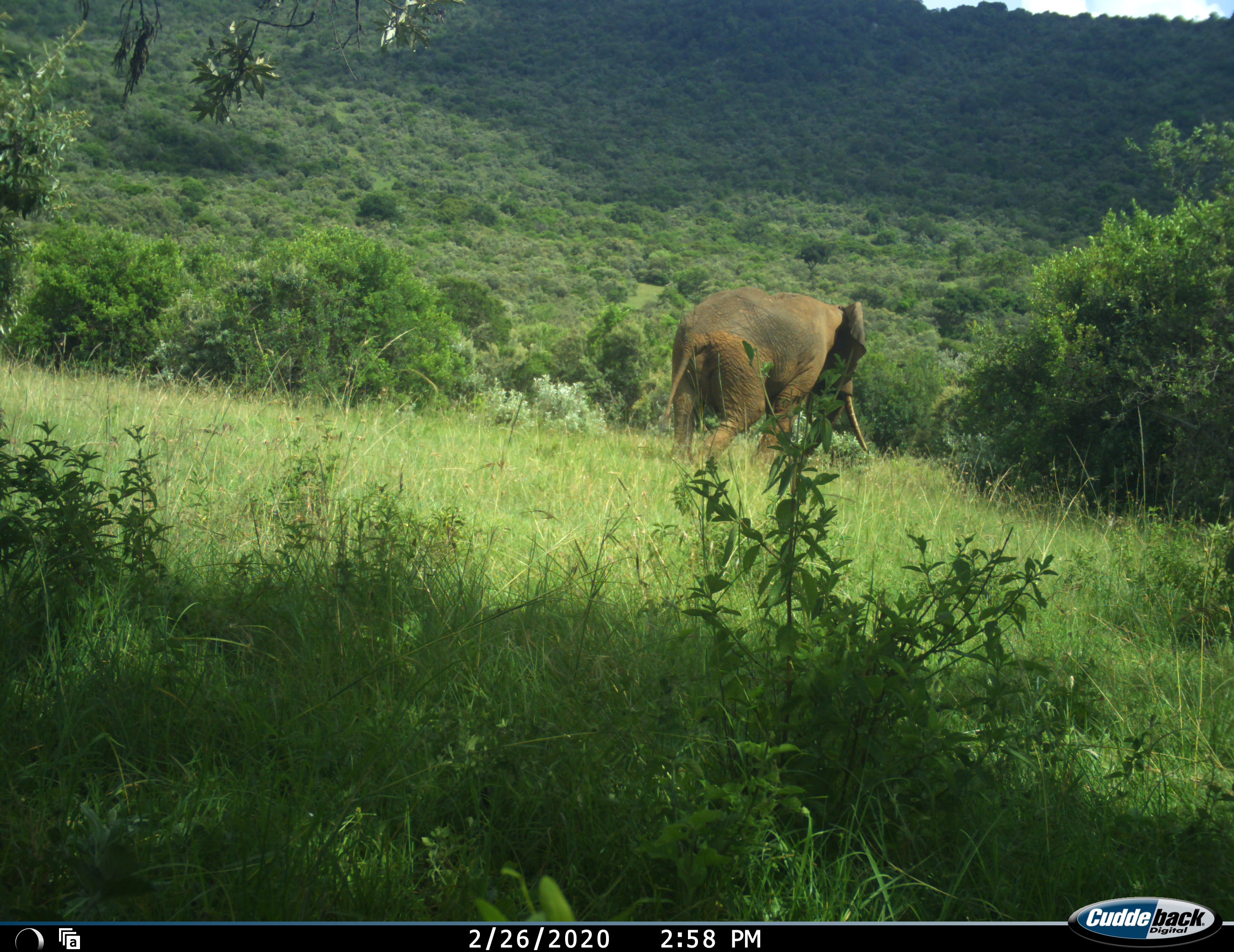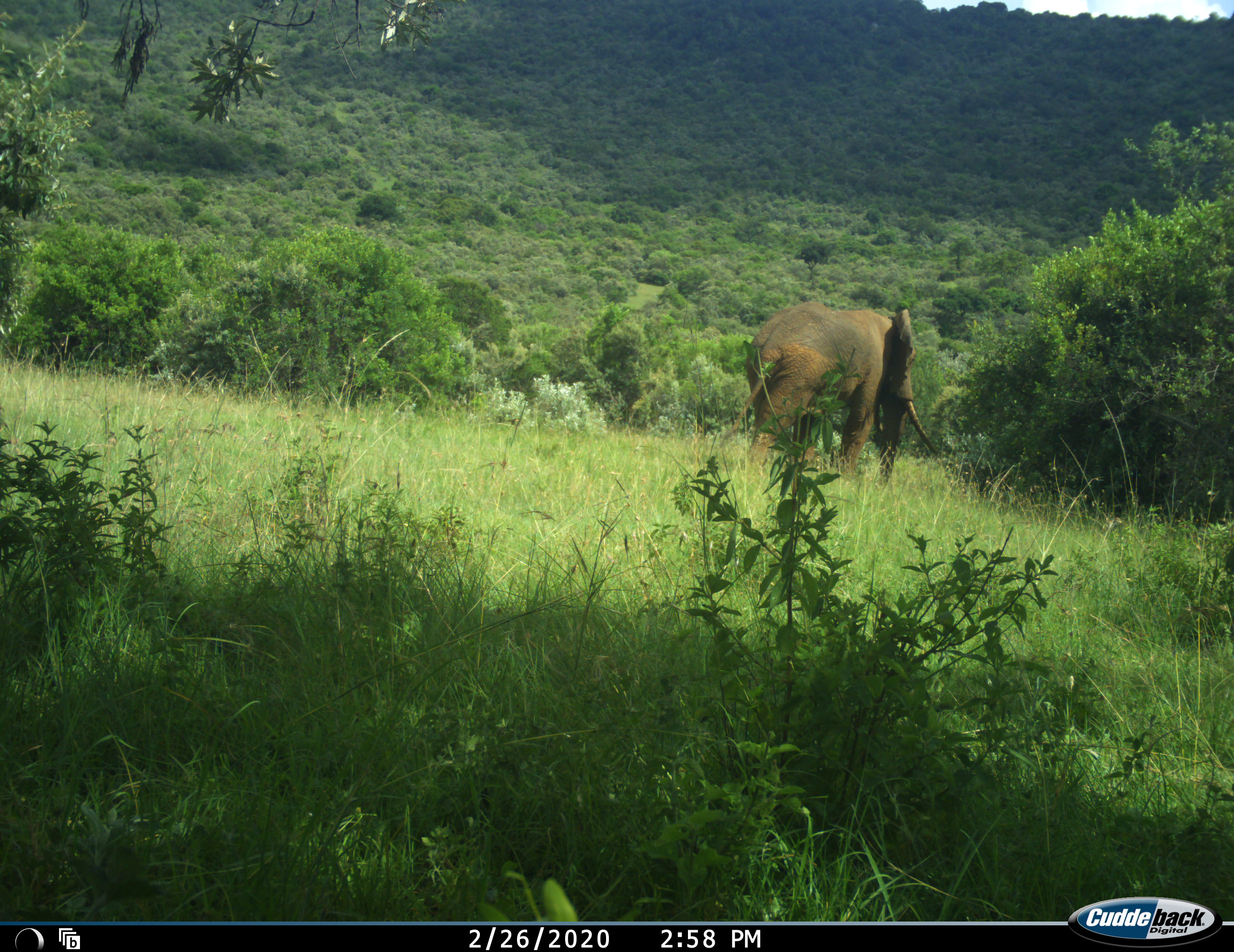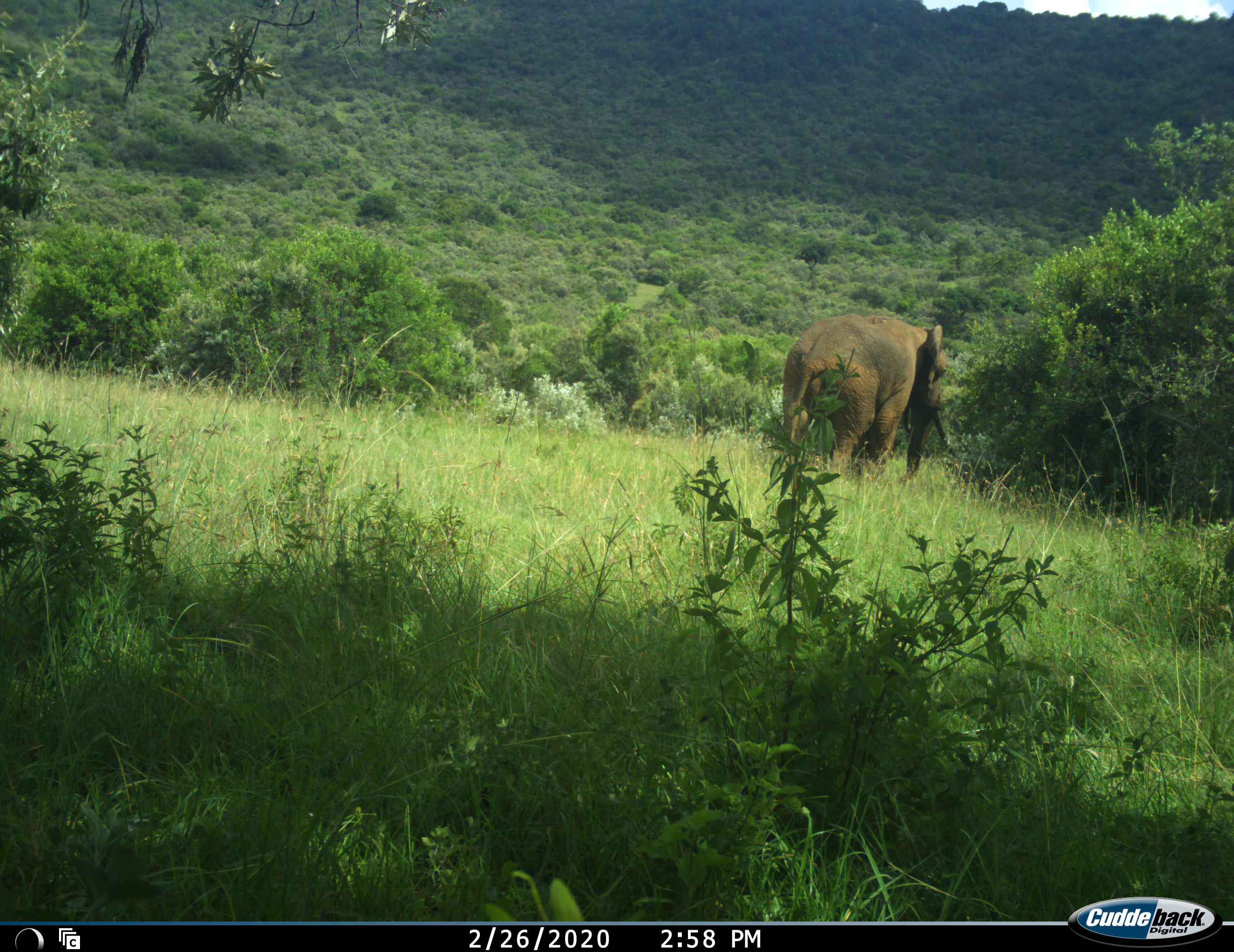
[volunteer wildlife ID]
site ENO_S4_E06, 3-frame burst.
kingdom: Animalia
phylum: Chordata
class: Mammalia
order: Proboscidea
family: Elephantidae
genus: Loxodonta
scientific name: Loxodonta africana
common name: african bush elephant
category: elephant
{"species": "elephant (african bush elephant) (Loxodonta africana)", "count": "1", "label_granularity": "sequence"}